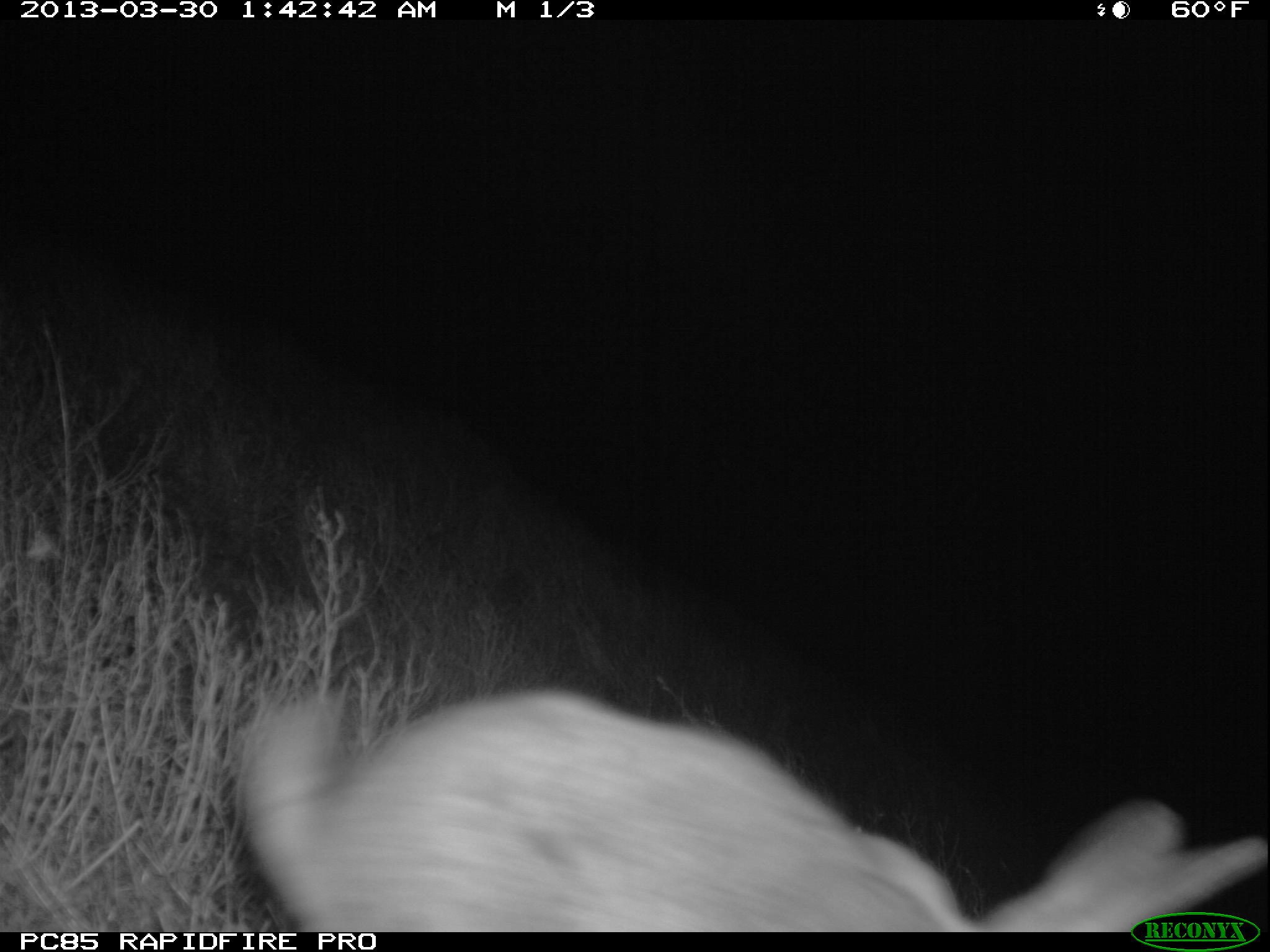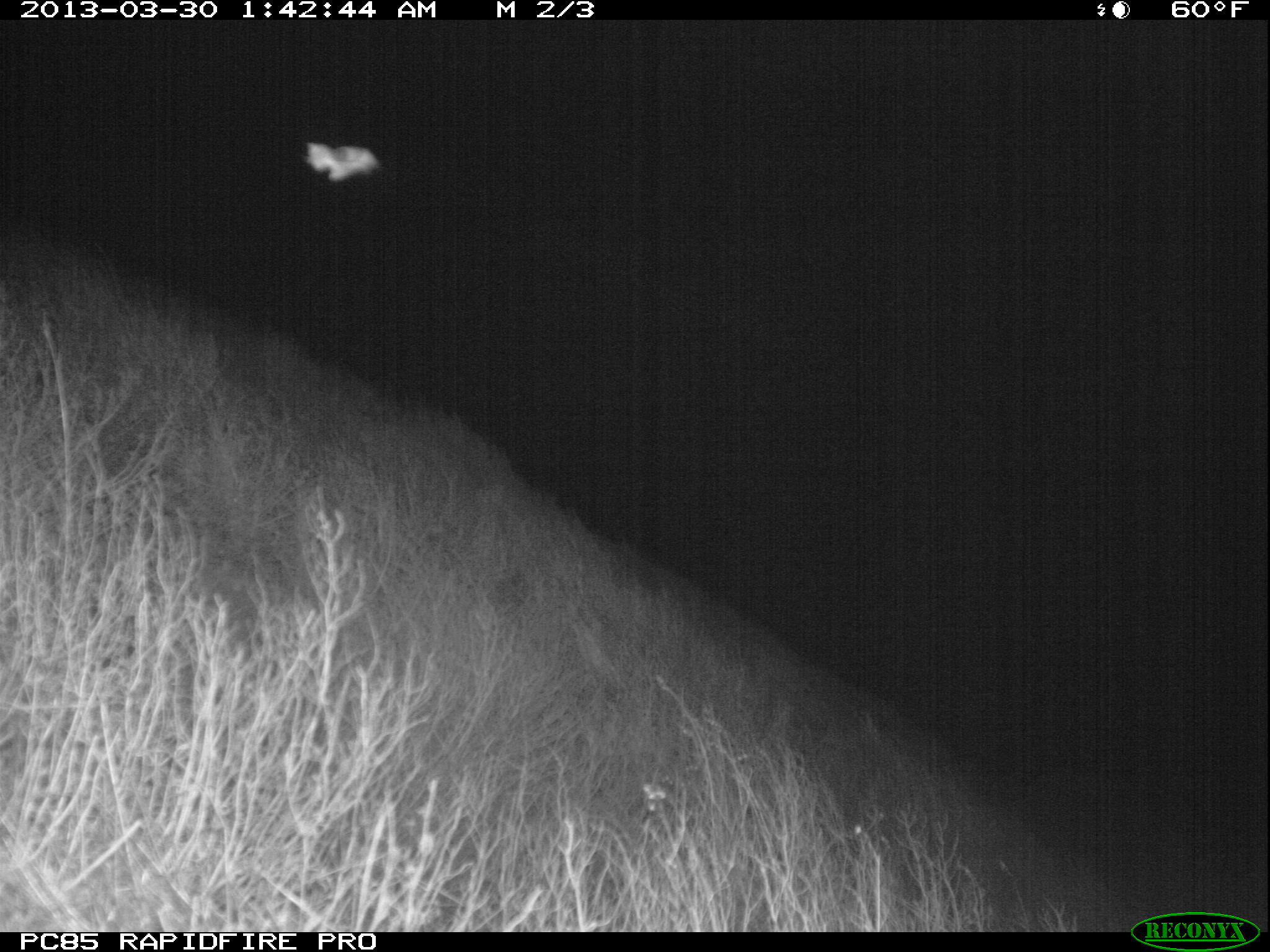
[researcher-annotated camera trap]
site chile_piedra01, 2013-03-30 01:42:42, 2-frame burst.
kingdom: Animalia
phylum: Chordata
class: Mammalia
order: Lagomorpha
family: Leporidae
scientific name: Leporidae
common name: rabbits and hares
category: rabbit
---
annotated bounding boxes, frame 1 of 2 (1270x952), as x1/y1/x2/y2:
rabbit: 226/687/1258/932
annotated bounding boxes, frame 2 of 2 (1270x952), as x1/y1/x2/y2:
unknown: 294/135/387/189